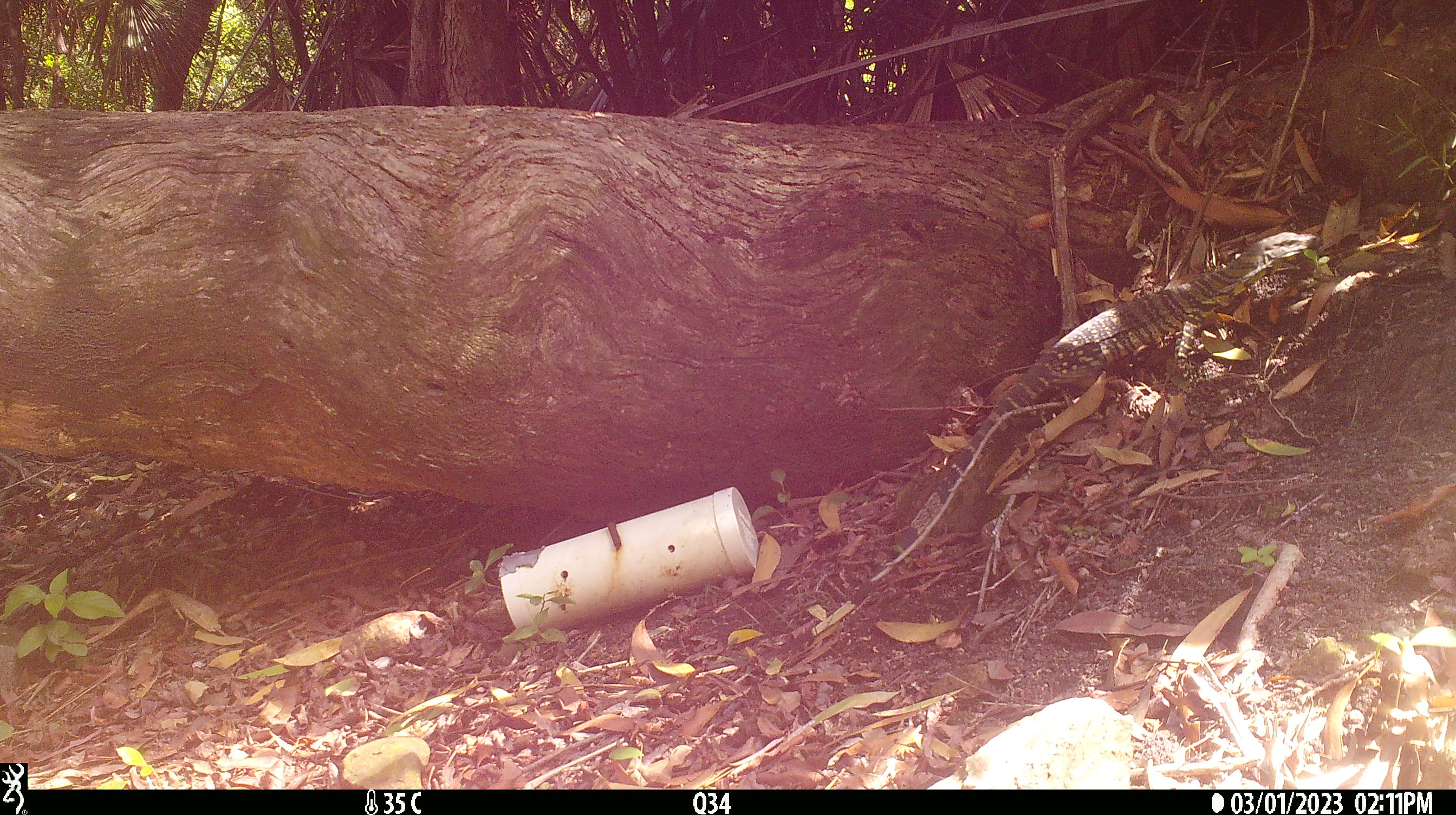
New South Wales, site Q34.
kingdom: Animalia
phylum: Chordata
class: Reptilia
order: Squamata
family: Varanidae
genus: Varanus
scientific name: Varanus varius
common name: lace monitor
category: goanna